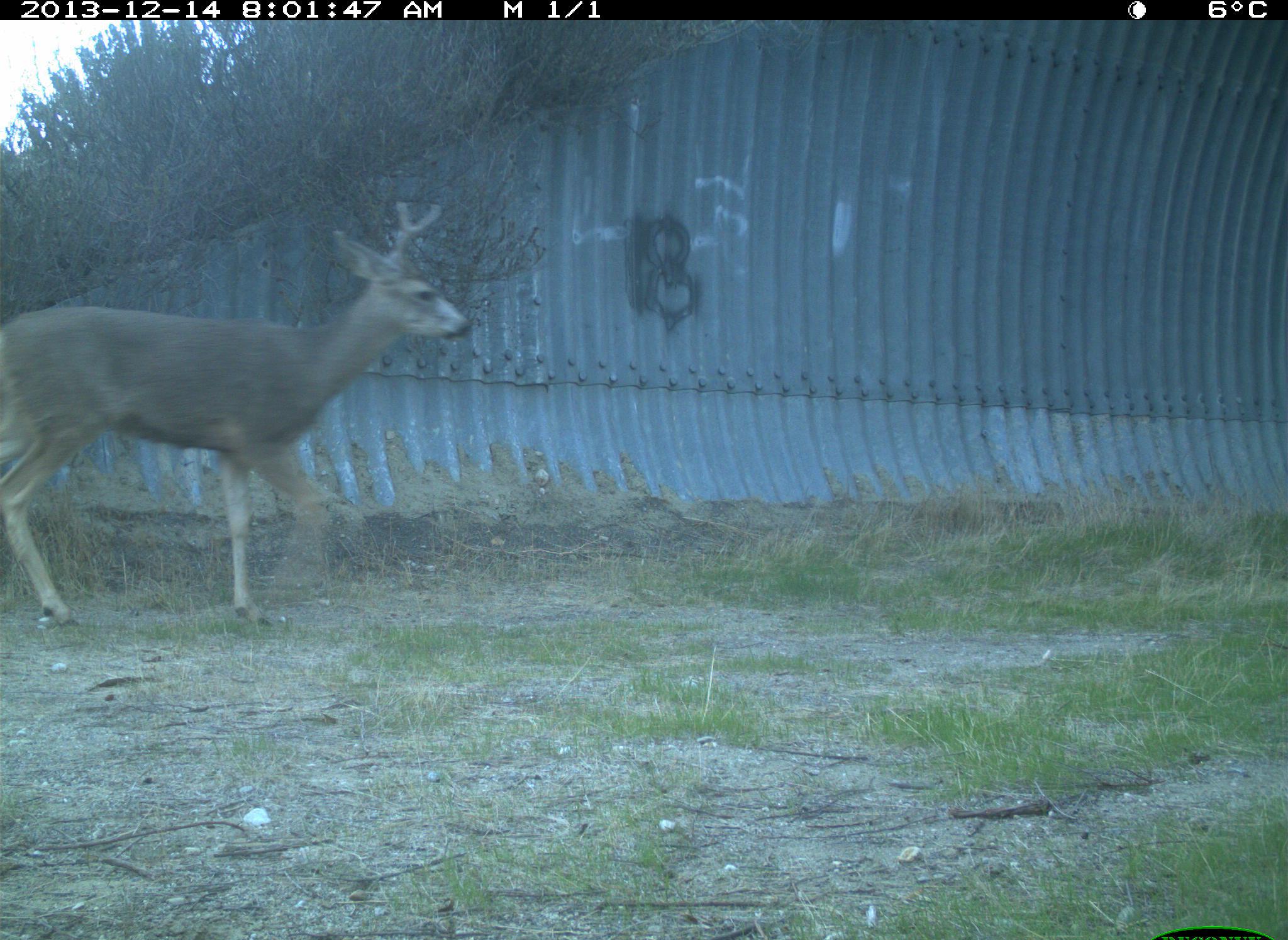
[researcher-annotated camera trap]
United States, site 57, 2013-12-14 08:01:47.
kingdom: Animalia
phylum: Chordata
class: Mammalia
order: Artiodactyla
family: Cervidae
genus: Odocoileus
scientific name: Odocoileus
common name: deer